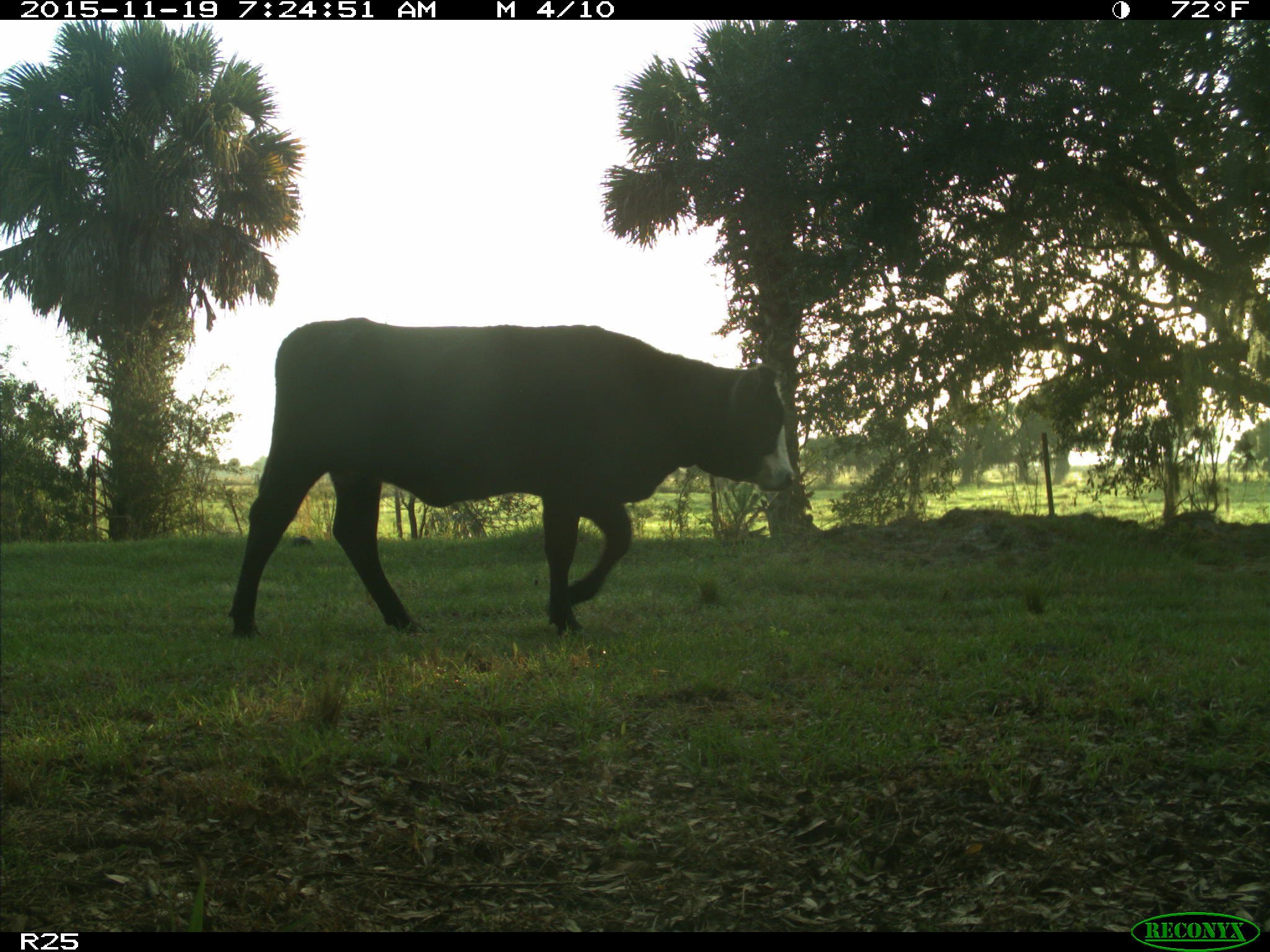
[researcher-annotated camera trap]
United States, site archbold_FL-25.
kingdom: Animalia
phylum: Chordata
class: Mammalia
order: Artiodactyla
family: Bovidae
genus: Bos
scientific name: Bos taurus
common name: domestic cow